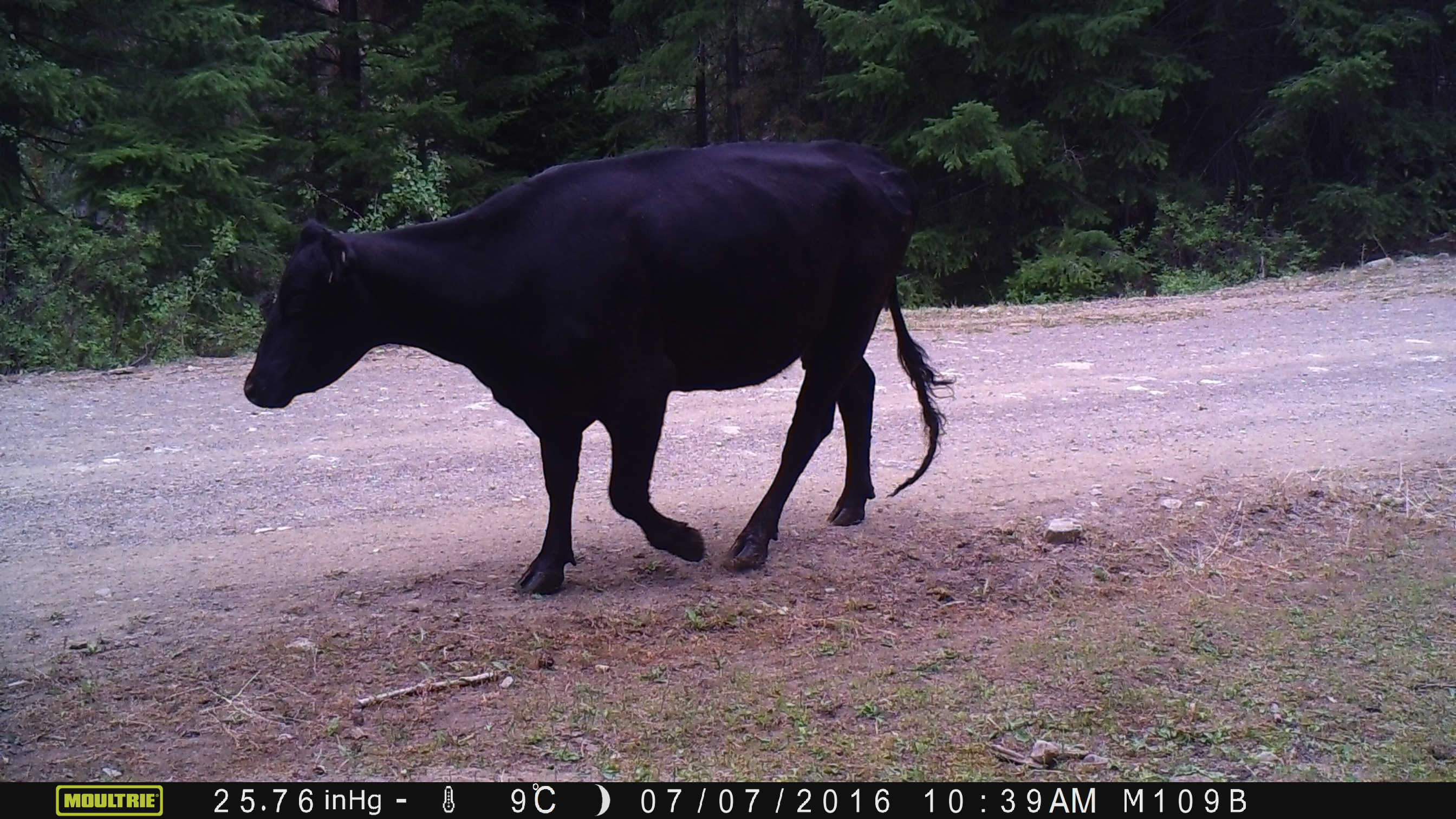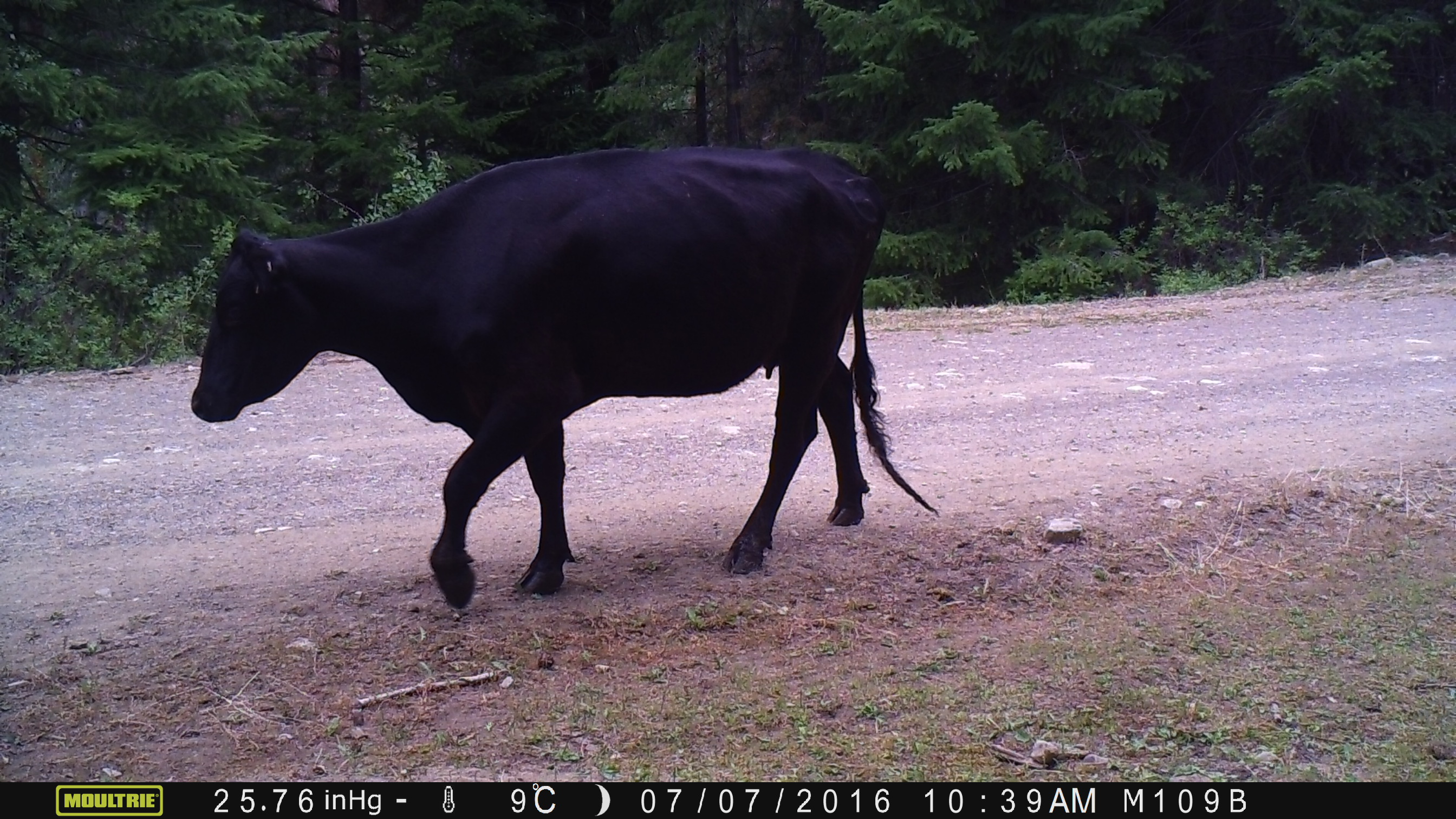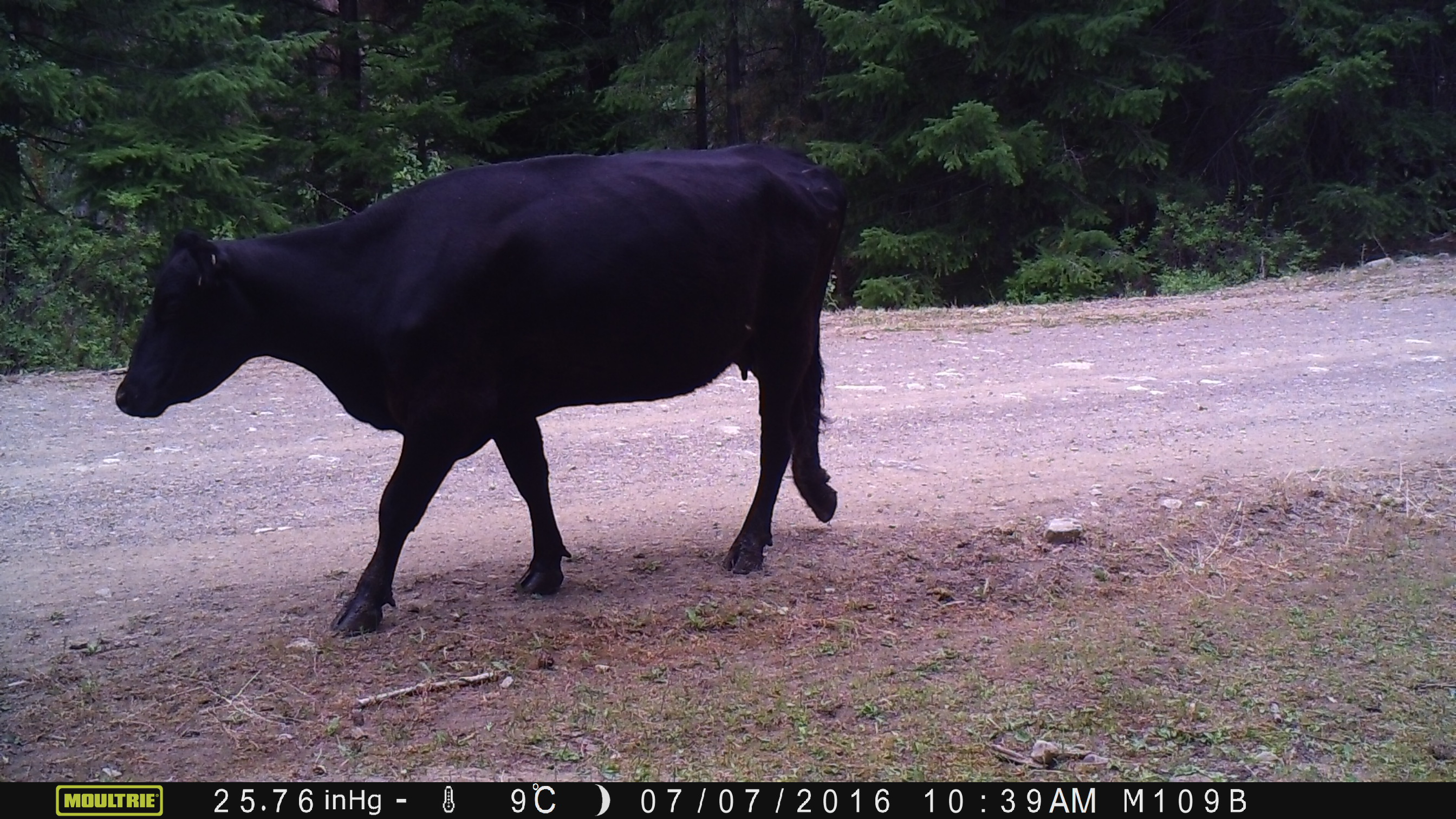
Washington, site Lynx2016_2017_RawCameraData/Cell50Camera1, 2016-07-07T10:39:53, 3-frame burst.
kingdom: Animalia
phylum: Chordata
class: Mammalia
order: Artiodactyla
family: Bovidae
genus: Bos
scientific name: Bos taurus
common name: domestic cattle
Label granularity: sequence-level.